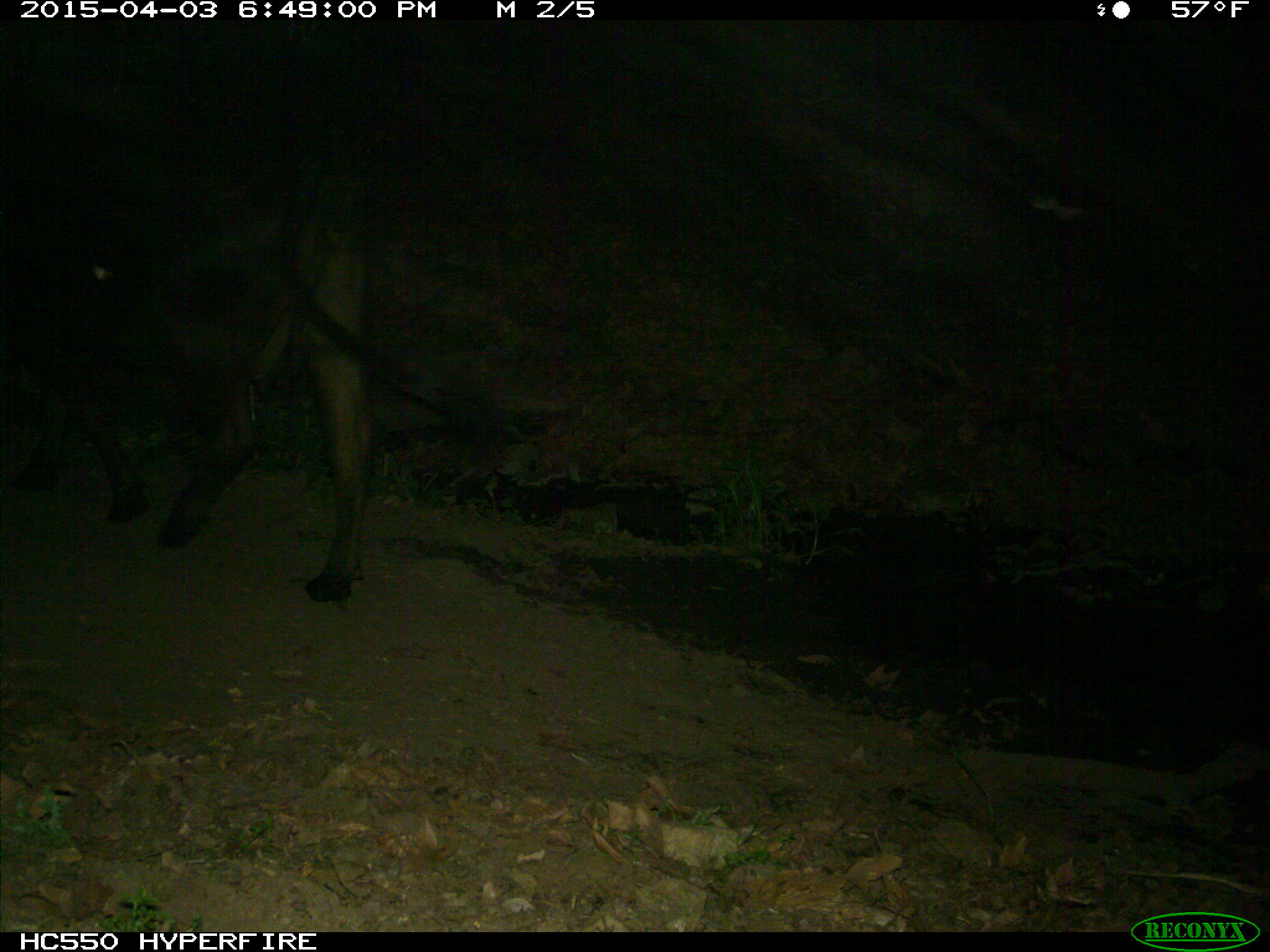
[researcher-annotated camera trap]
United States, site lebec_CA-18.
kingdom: Animalia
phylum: Chordata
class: Mammalia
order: Artiodactyla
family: Bovidae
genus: Bos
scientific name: Bos taurus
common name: domestic cow